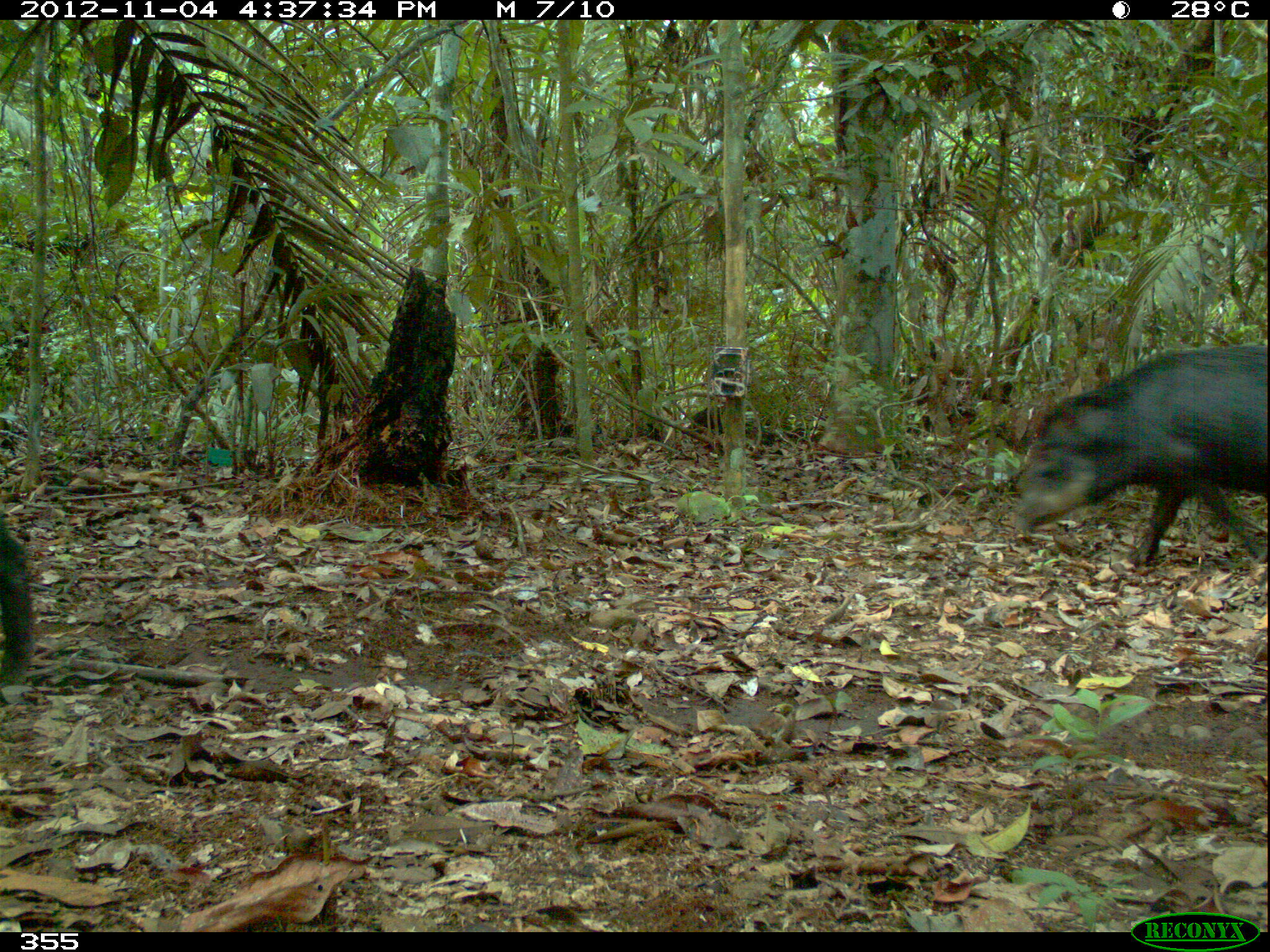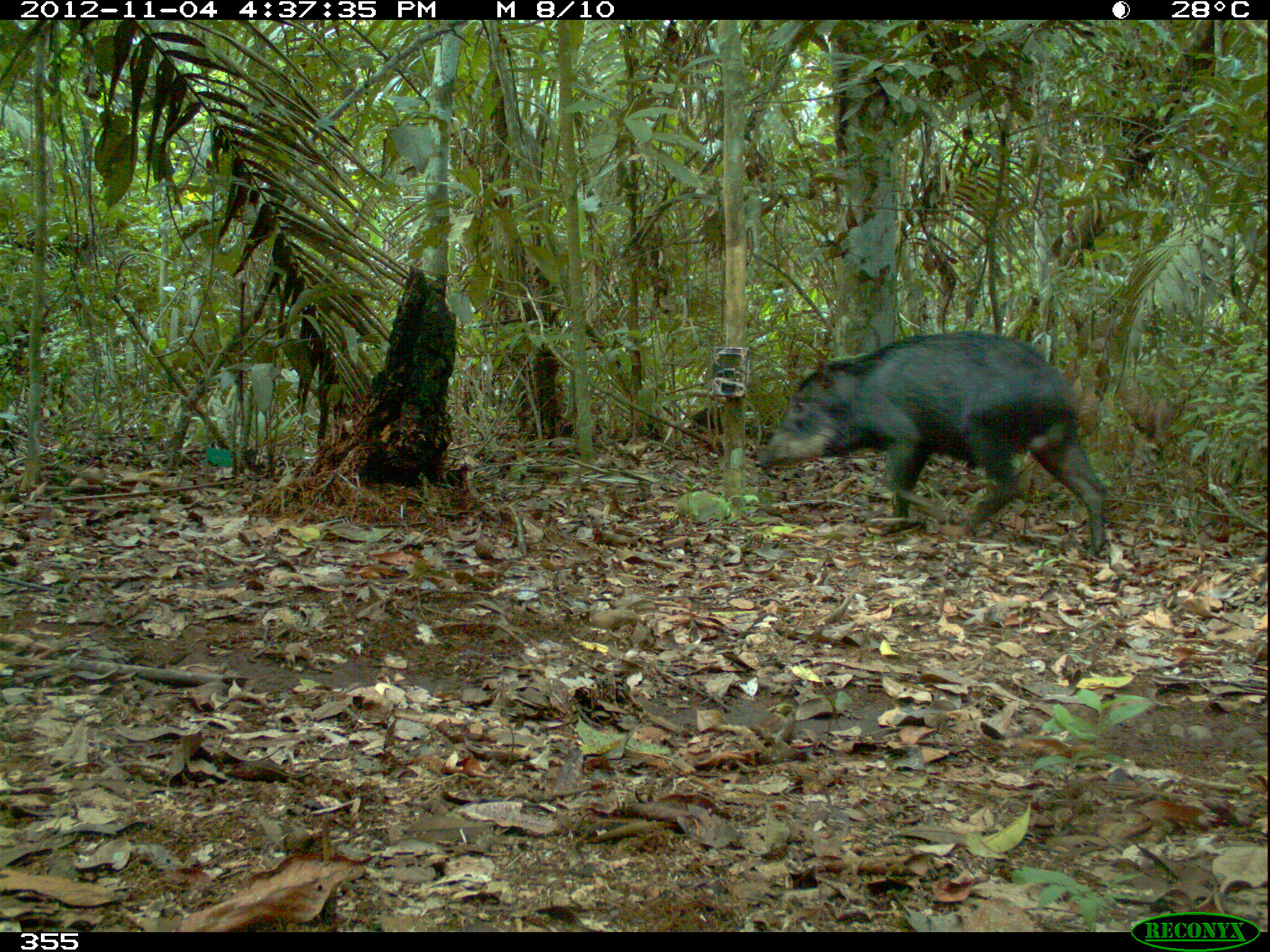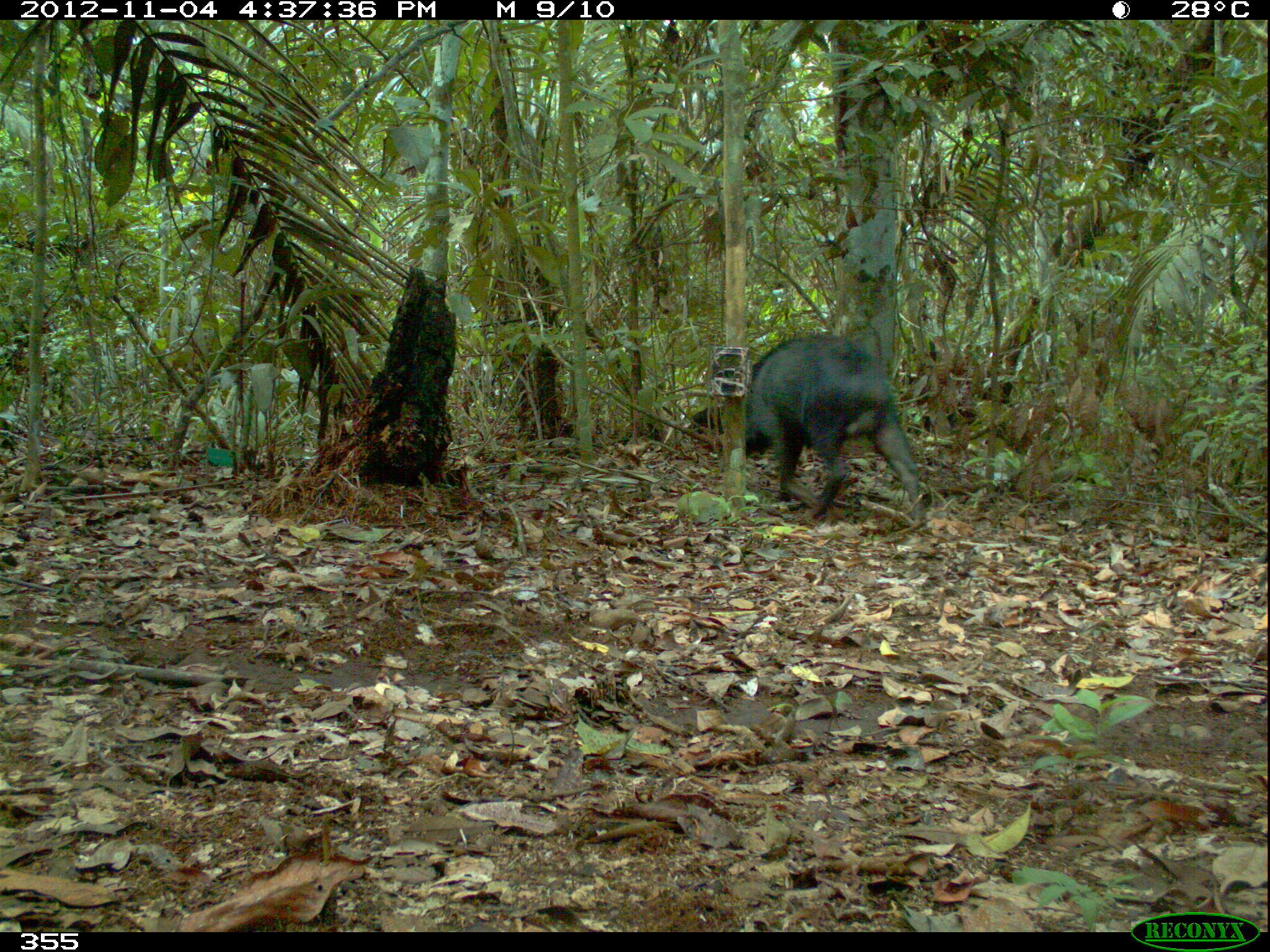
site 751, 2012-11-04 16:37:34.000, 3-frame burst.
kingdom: Animalia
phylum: Chordata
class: Mammalia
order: Artiodactyla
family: Tayassuidae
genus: Tayassu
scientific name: Tayassu pecari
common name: white-lipped peccary